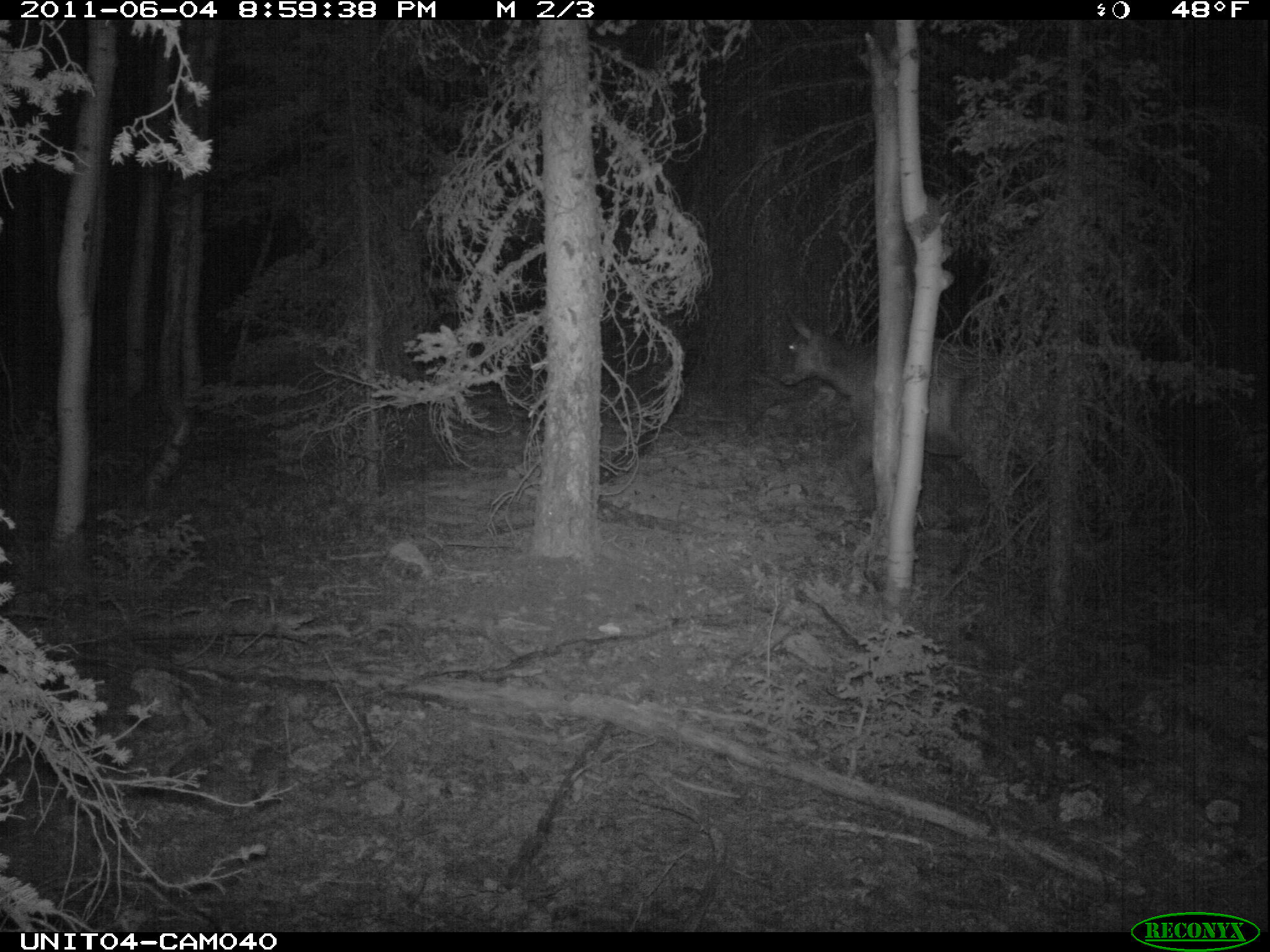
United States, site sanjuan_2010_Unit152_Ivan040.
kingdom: Animalia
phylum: Chordata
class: Mammalia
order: Artiodactyla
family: Cervidae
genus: Cervus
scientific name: Cervus elaphus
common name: red deer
Cervus elaphus (red deer).